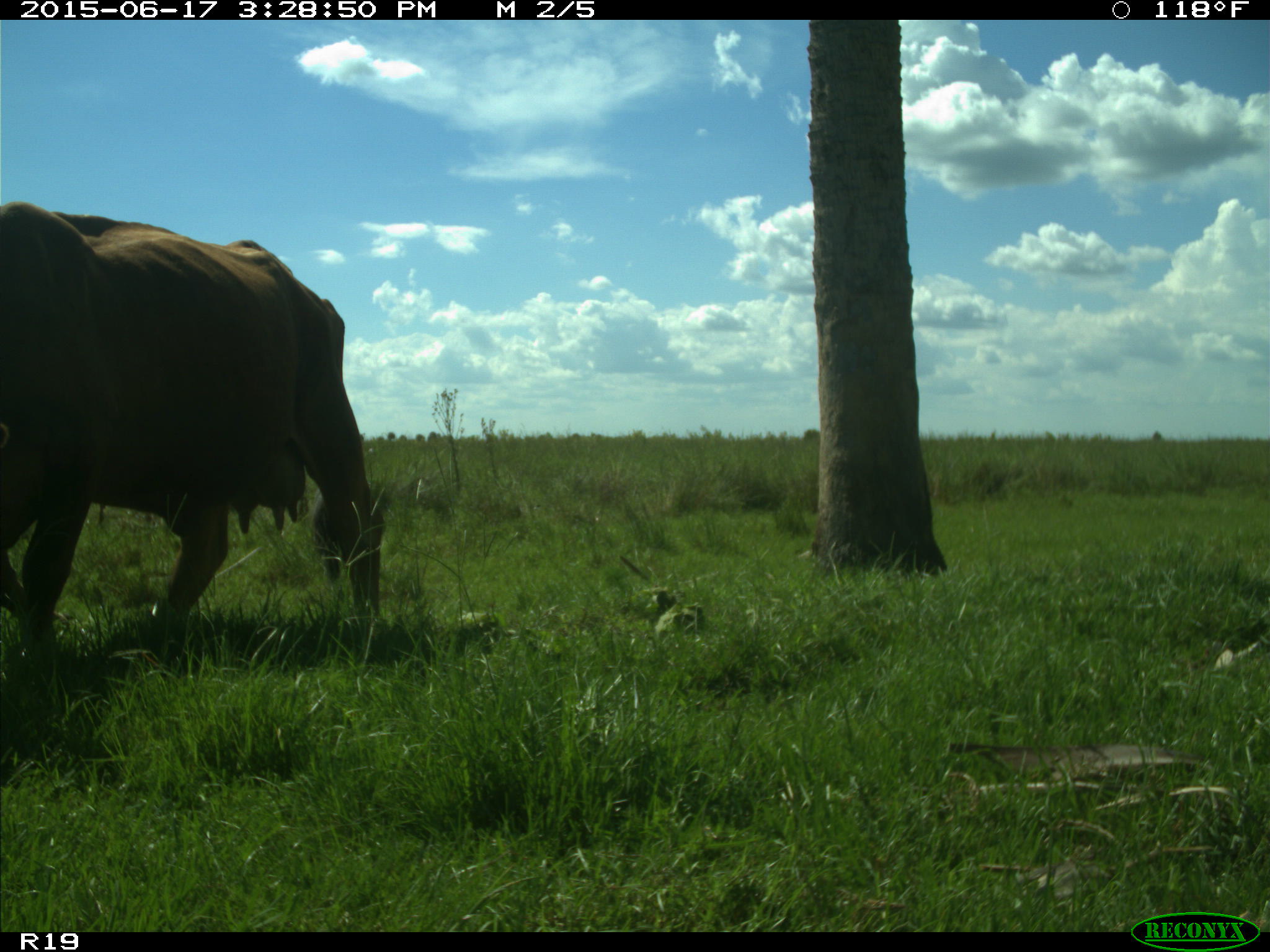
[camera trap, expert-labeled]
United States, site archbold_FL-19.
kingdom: Animalia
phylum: Chordata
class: Mammalia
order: Artiodactyla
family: Bovidae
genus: Bos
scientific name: Bos taurus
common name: domestic cow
Bos taurus (domestic cow).